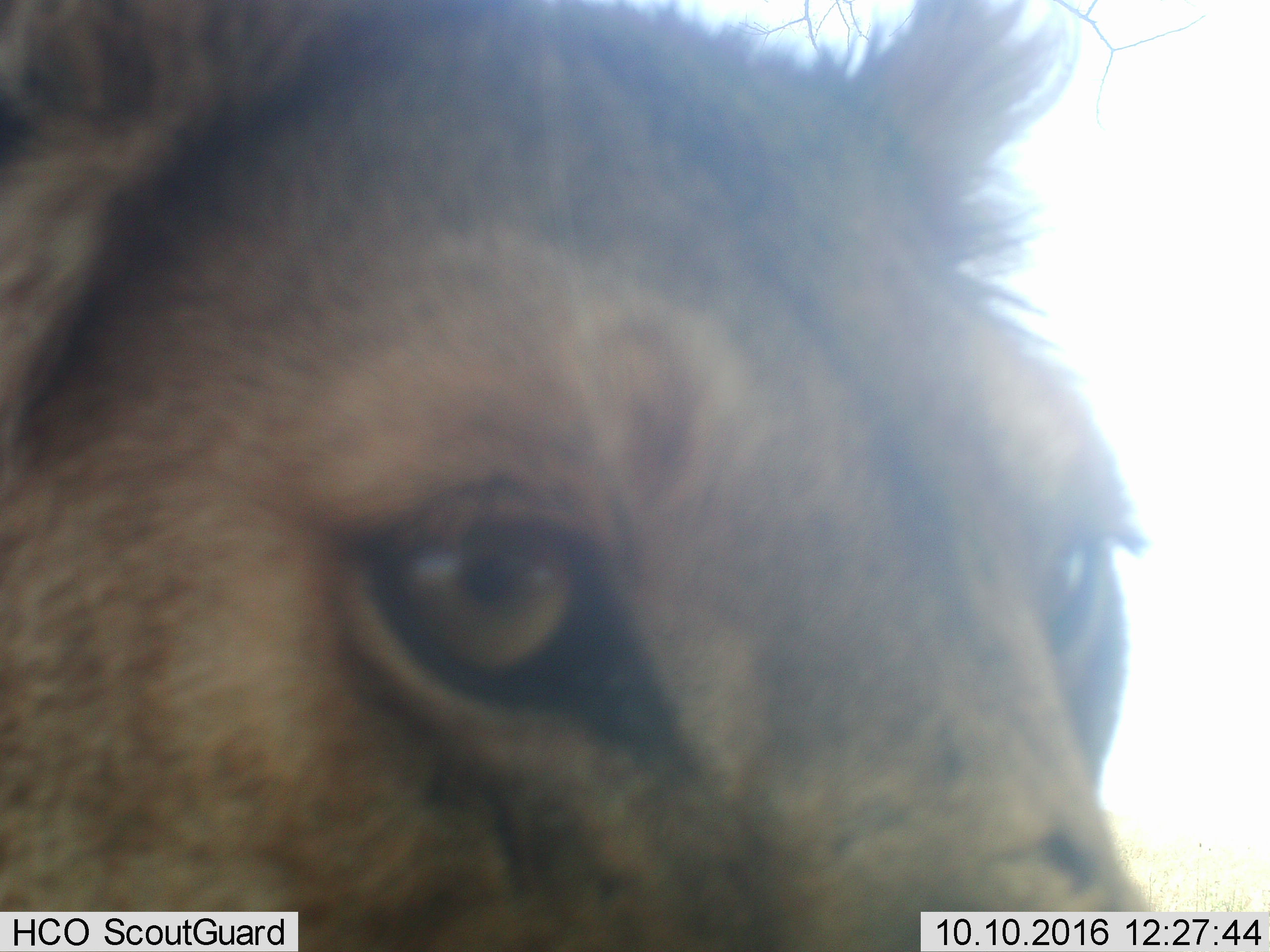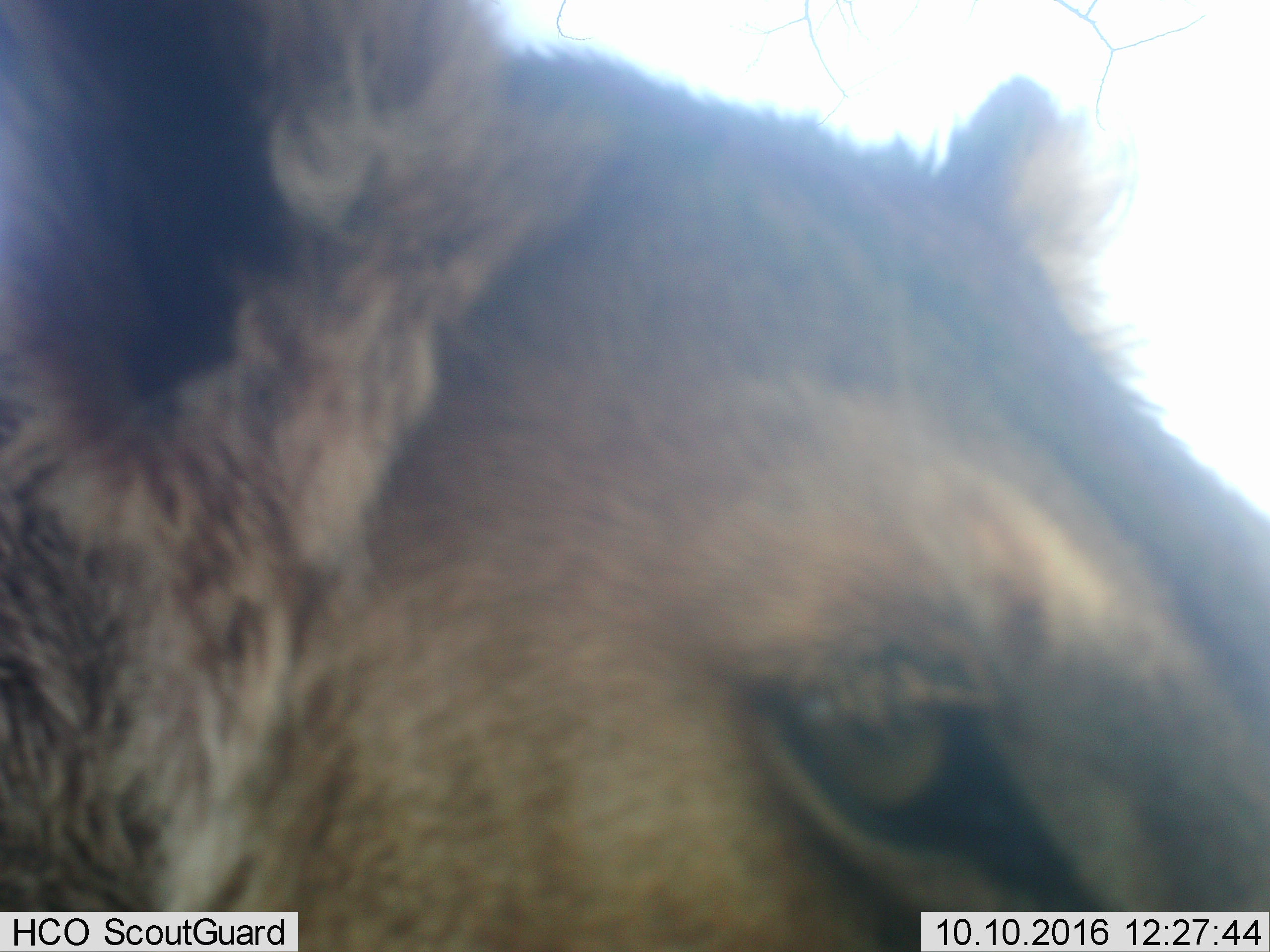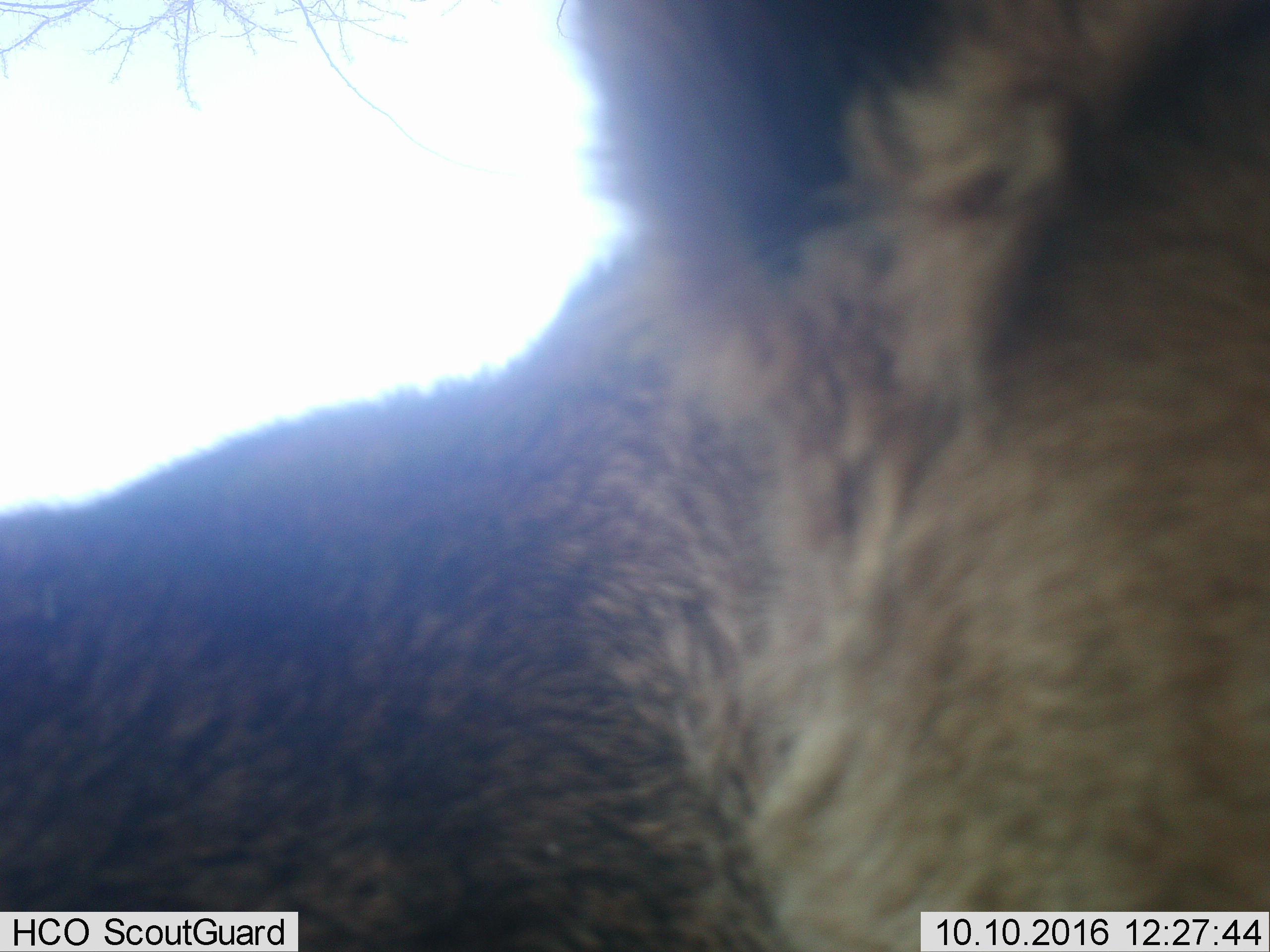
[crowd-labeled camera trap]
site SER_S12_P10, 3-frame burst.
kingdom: Animalia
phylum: Chordata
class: Mammalia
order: Carnivora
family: Felidae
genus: Panthera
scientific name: Panthera leo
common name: lion female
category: lionfemale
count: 1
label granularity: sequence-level